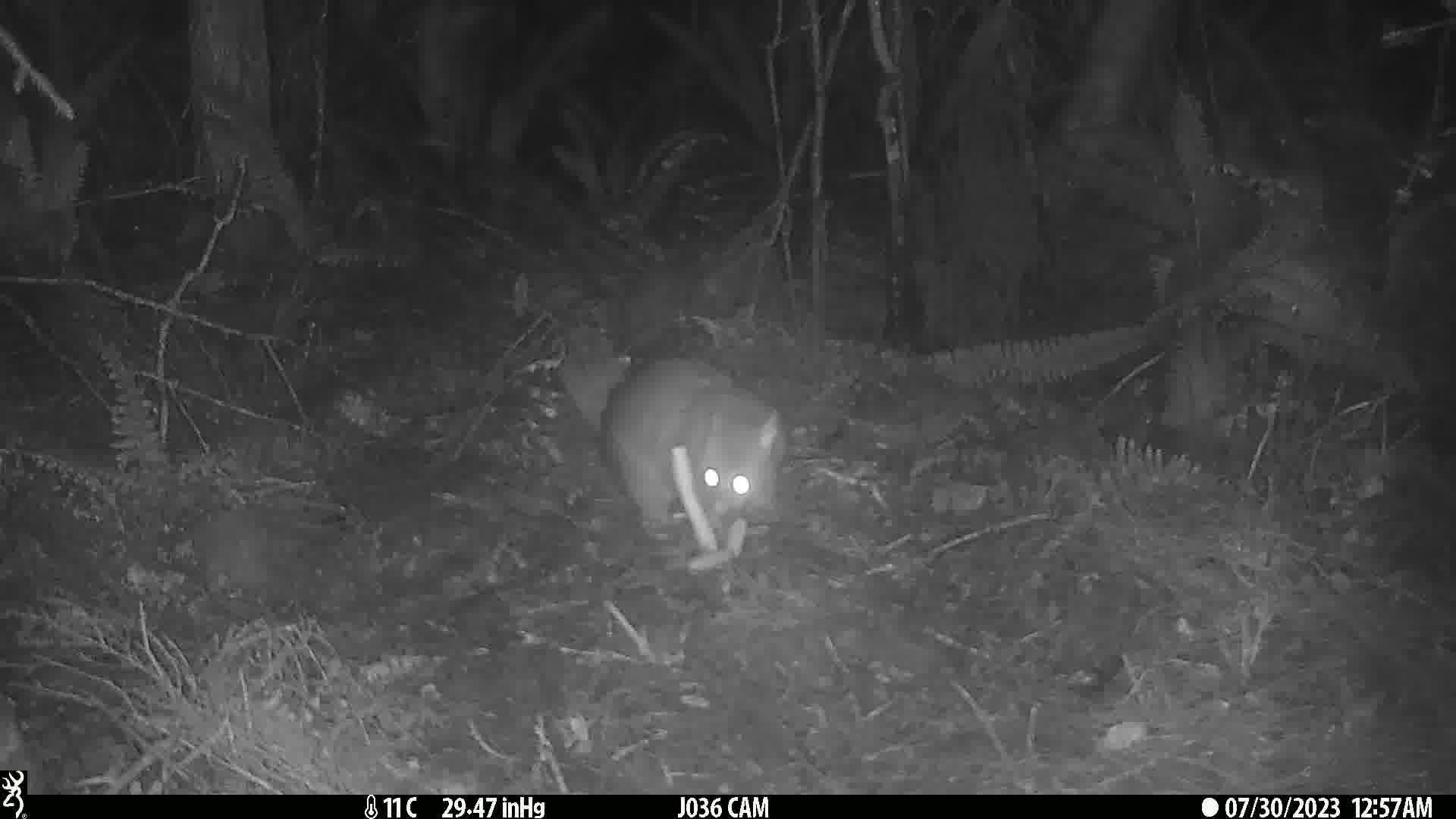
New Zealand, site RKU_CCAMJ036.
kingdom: Animalia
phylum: Chordata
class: Mammalia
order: Diprotodontia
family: Phalangeridae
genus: Trichosurus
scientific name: Trichosurus vulpecula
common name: common brushtail possum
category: possum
Possum (common brushtail possum) (Trichosurus vulpecula).